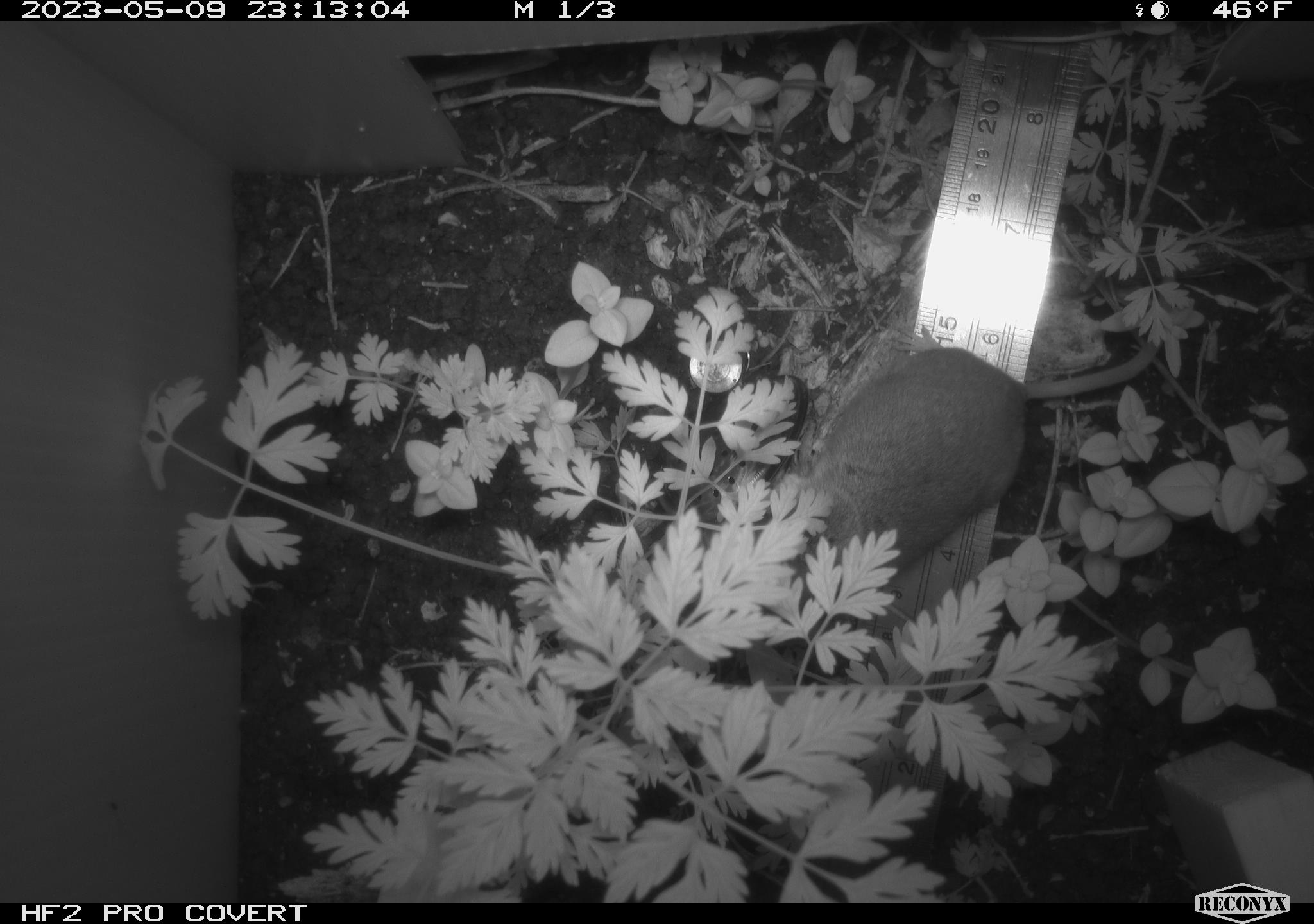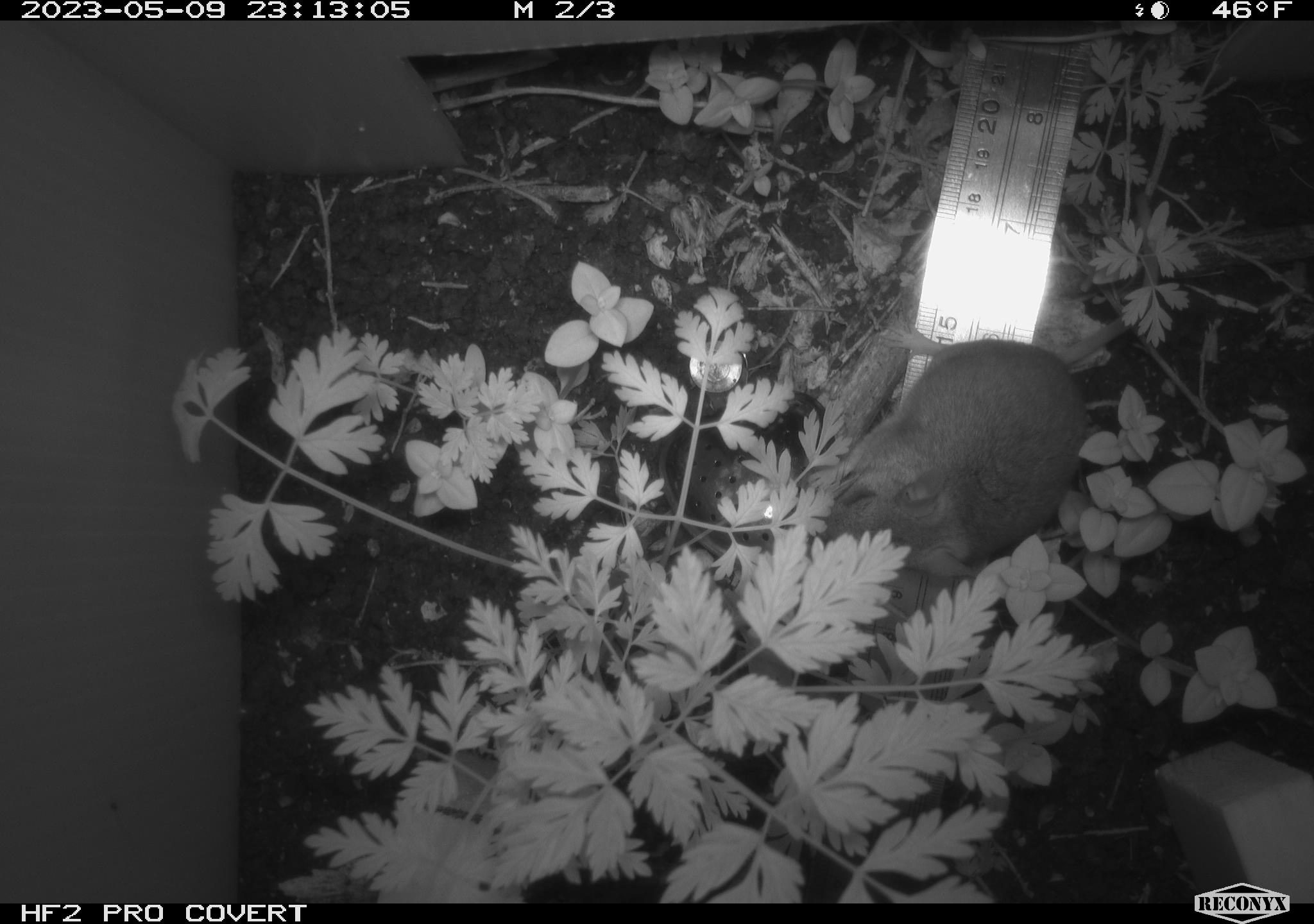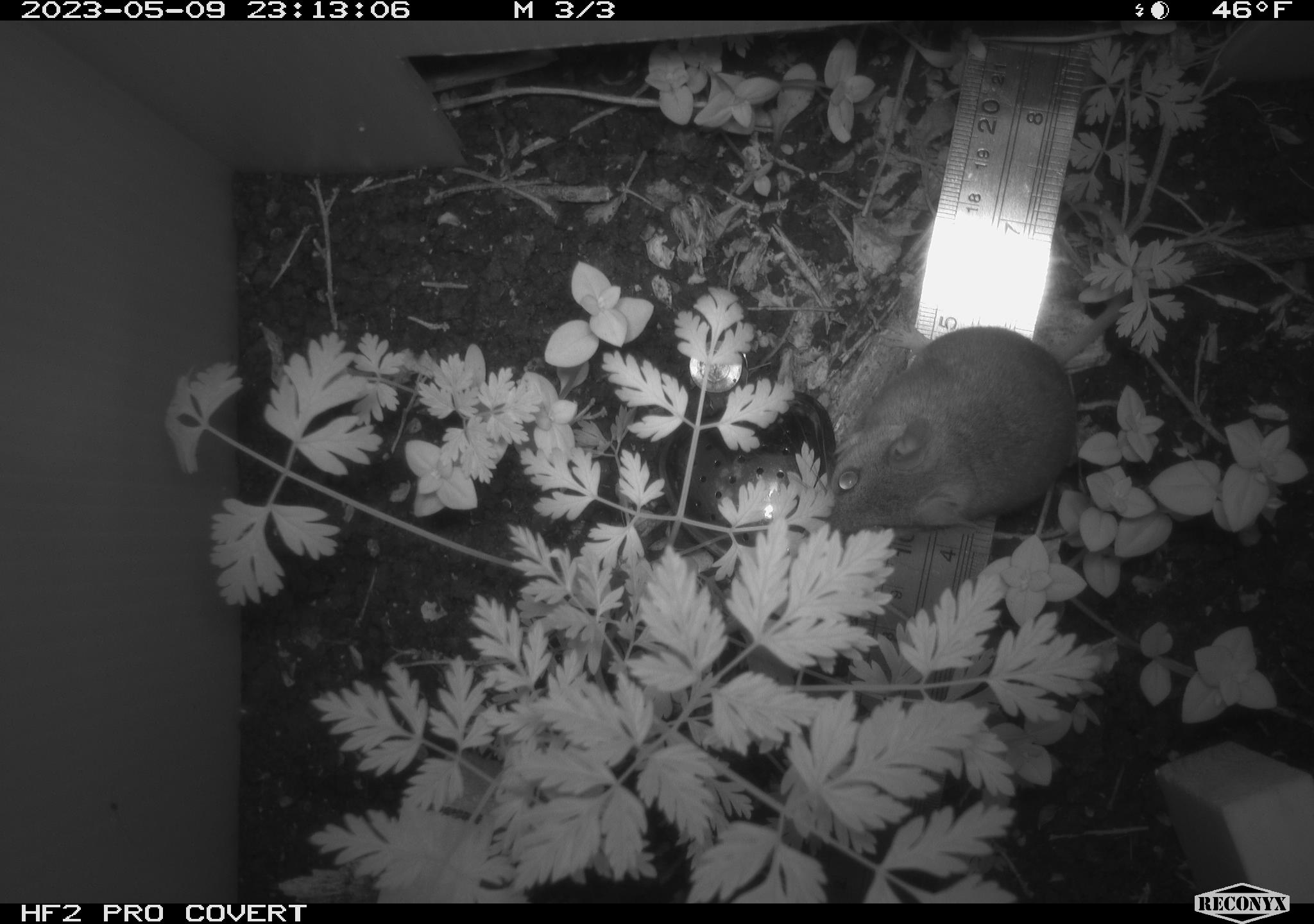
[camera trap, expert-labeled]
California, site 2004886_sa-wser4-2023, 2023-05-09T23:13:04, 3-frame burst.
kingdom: Animalia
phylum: Chordata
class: Mammalia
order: Rodentia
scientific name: Rodentia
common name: mouse species